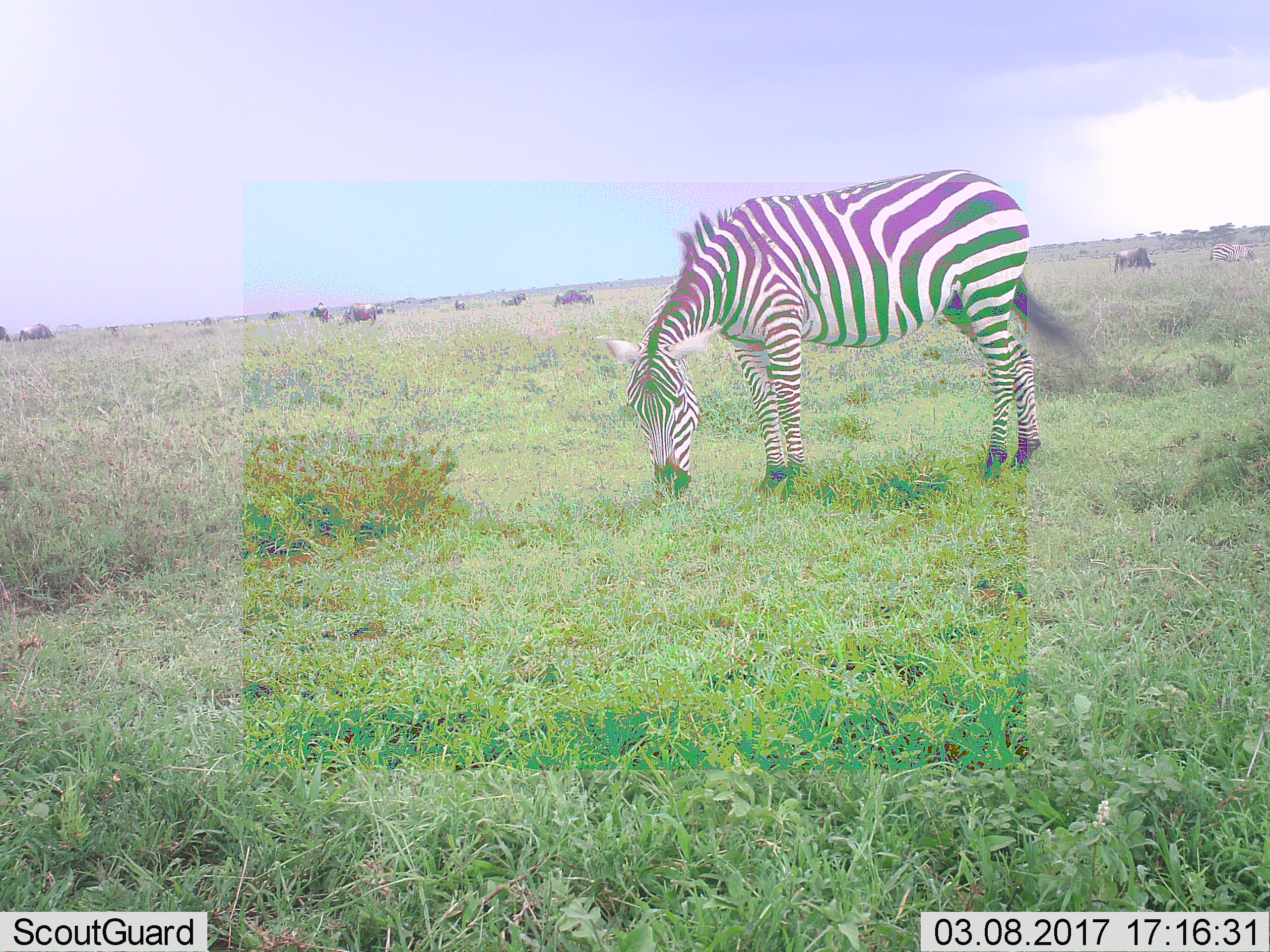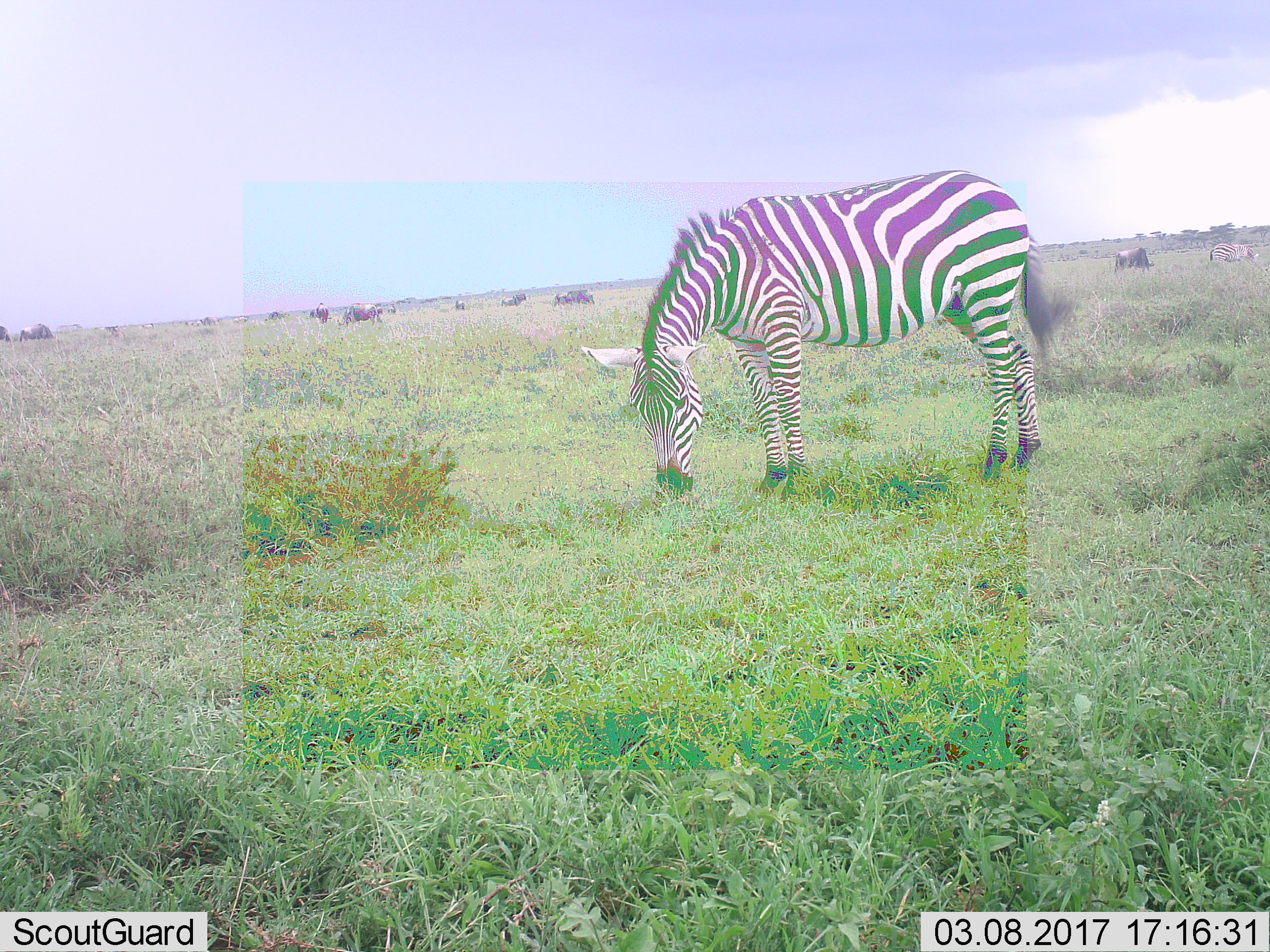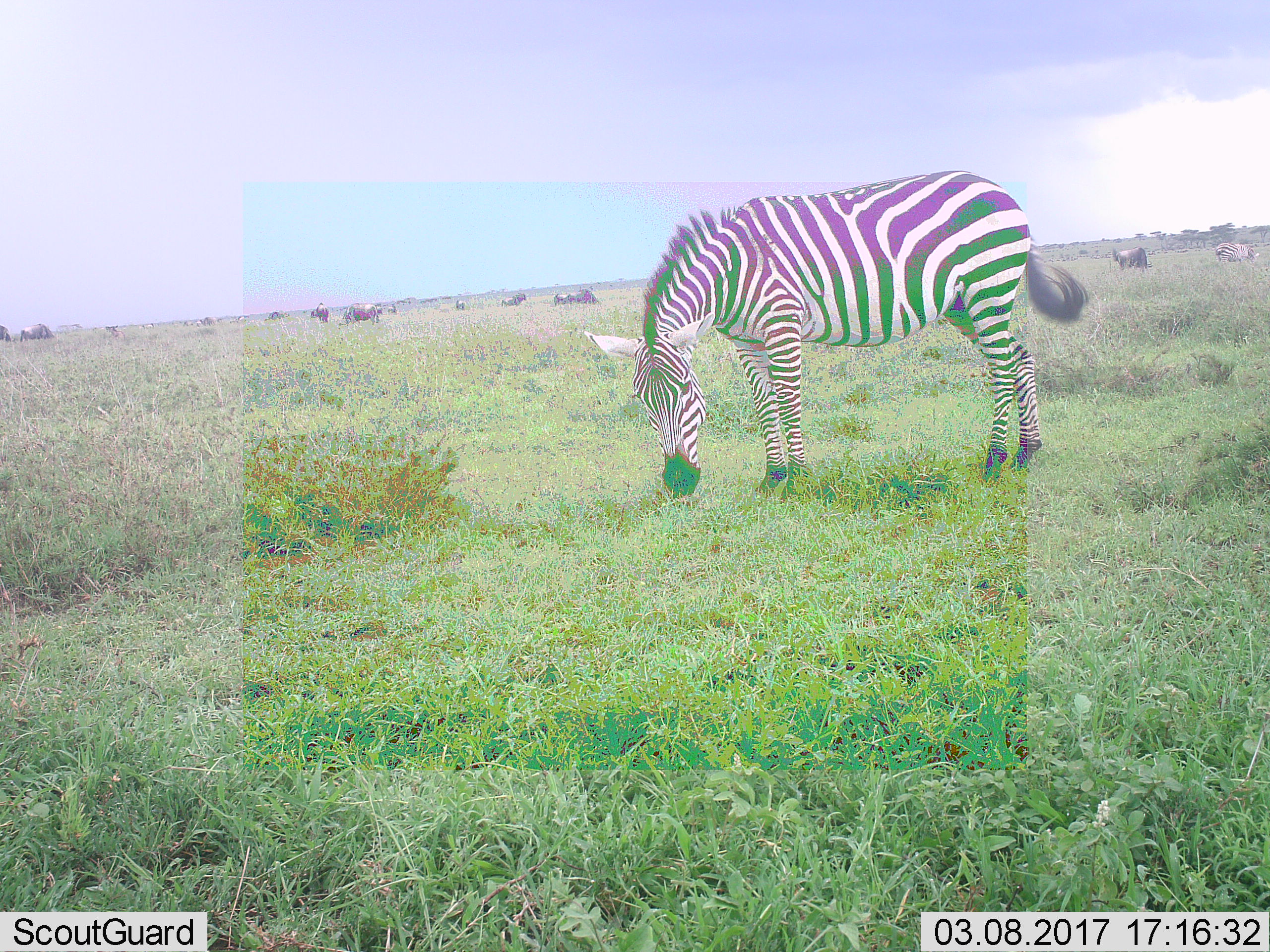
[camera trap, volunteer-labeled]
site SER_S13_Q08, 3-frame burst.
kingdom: Animalia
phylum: Chordata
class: Mammalia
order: Perissodactyla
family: Equidae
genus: Equus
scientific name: Equus quagga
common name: plains zebra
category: zebraplains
Zebraplains (plains zebra) (Equus quagga), count 2. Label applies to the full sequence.